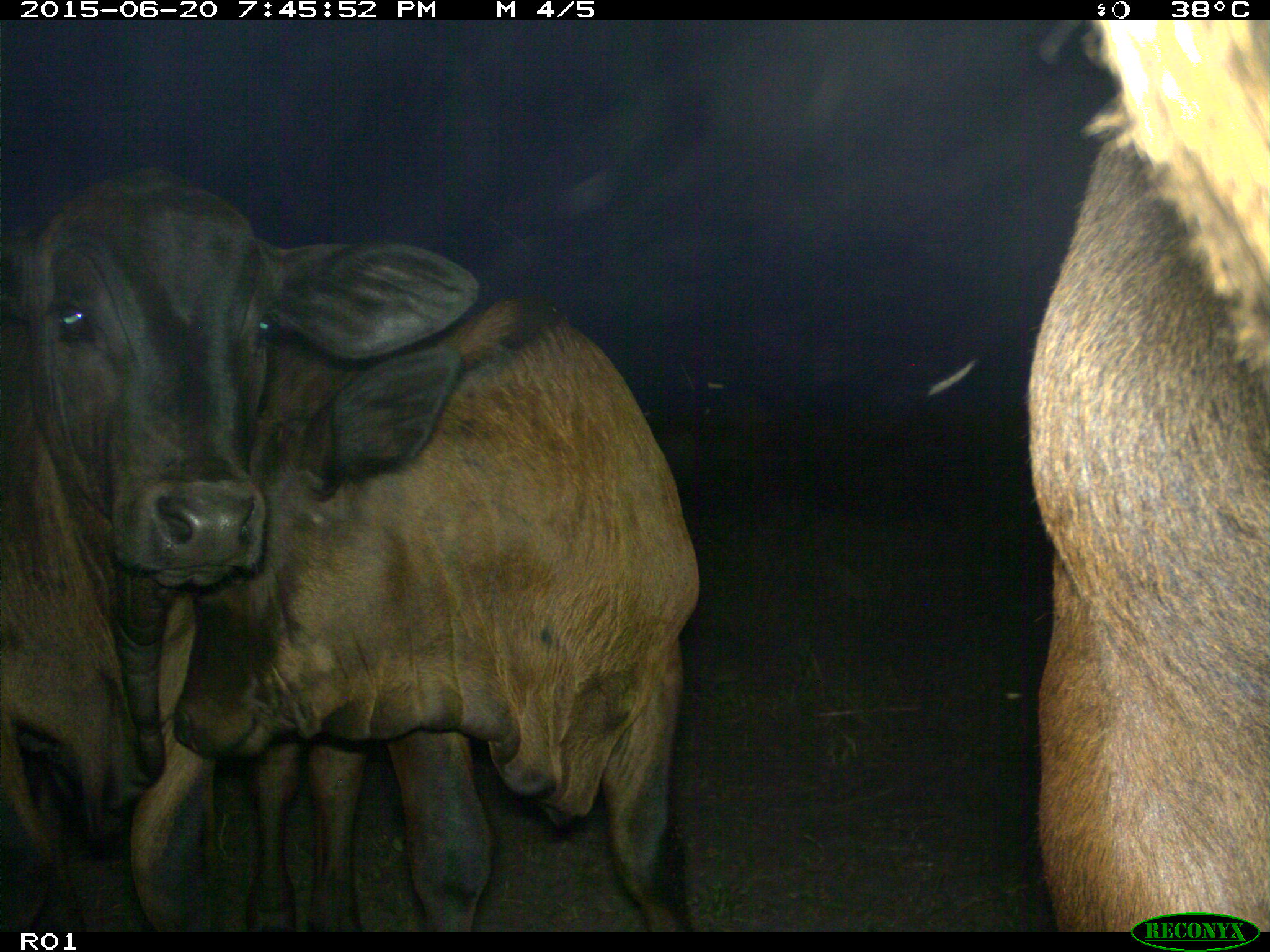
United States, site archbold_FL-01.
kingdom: Animalia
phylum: Chordata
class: Mammalia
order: Artiodactyla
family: Bovidae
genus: Bos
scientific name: Bos taurus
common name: domestic cow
Bos taurus (domestic cow).